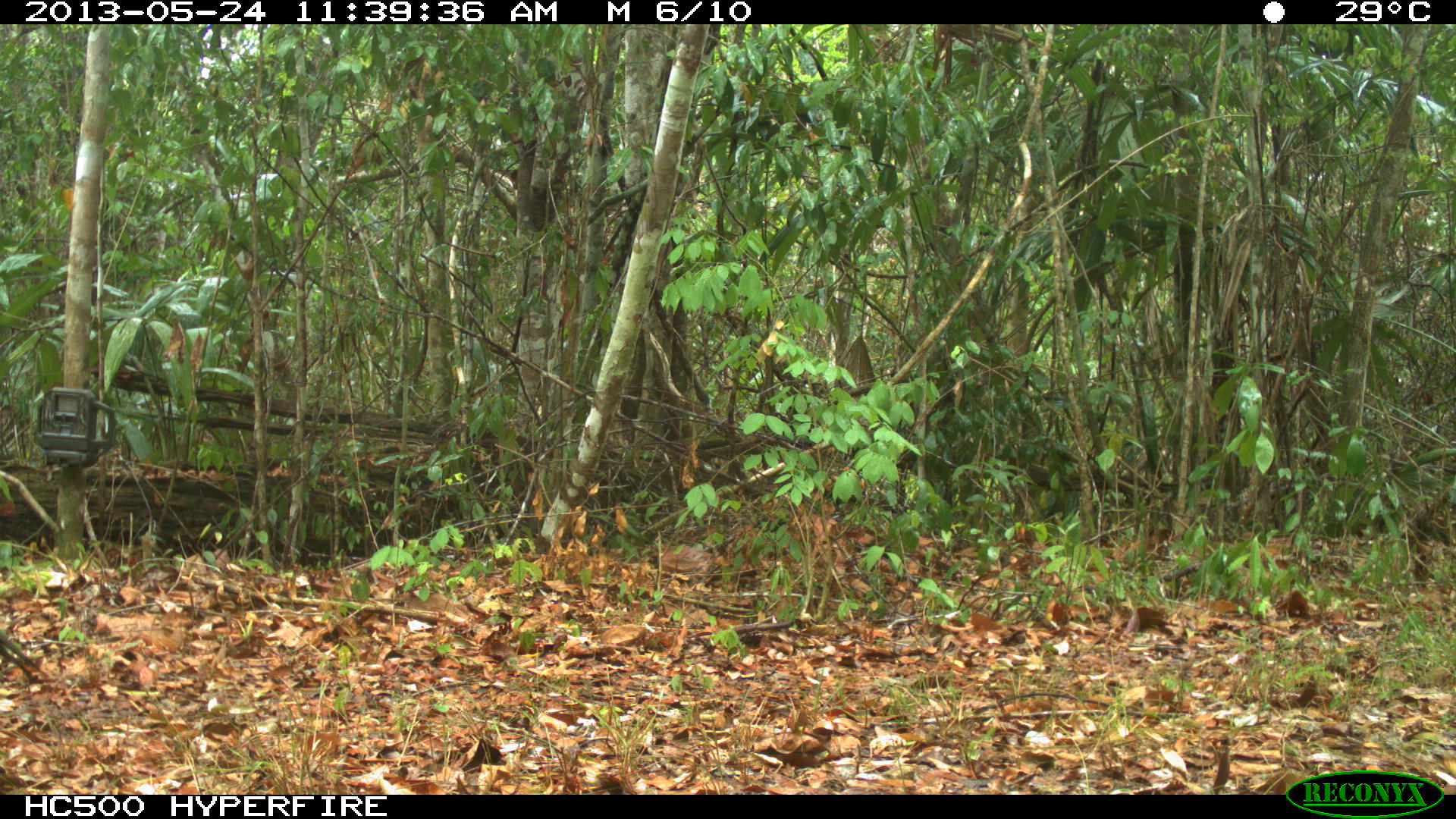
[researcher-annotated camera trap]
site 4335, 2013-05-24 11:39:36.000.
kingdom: Animalia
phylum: Chordata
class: Aves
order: Galliformes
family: Phasianidae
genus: Meleagris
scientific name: Meleagris ocellata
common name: ocellated turkey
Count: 1.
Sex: male.